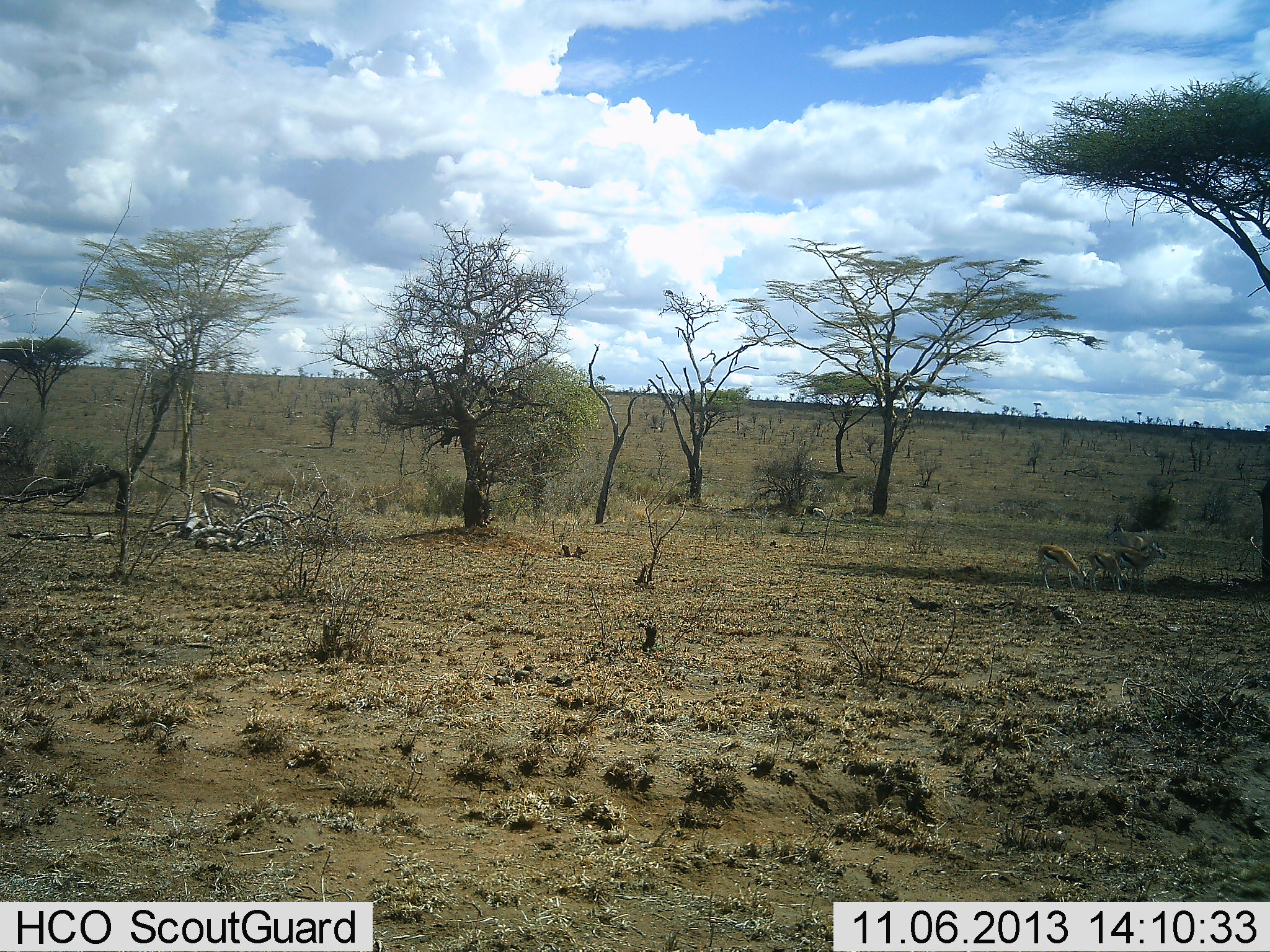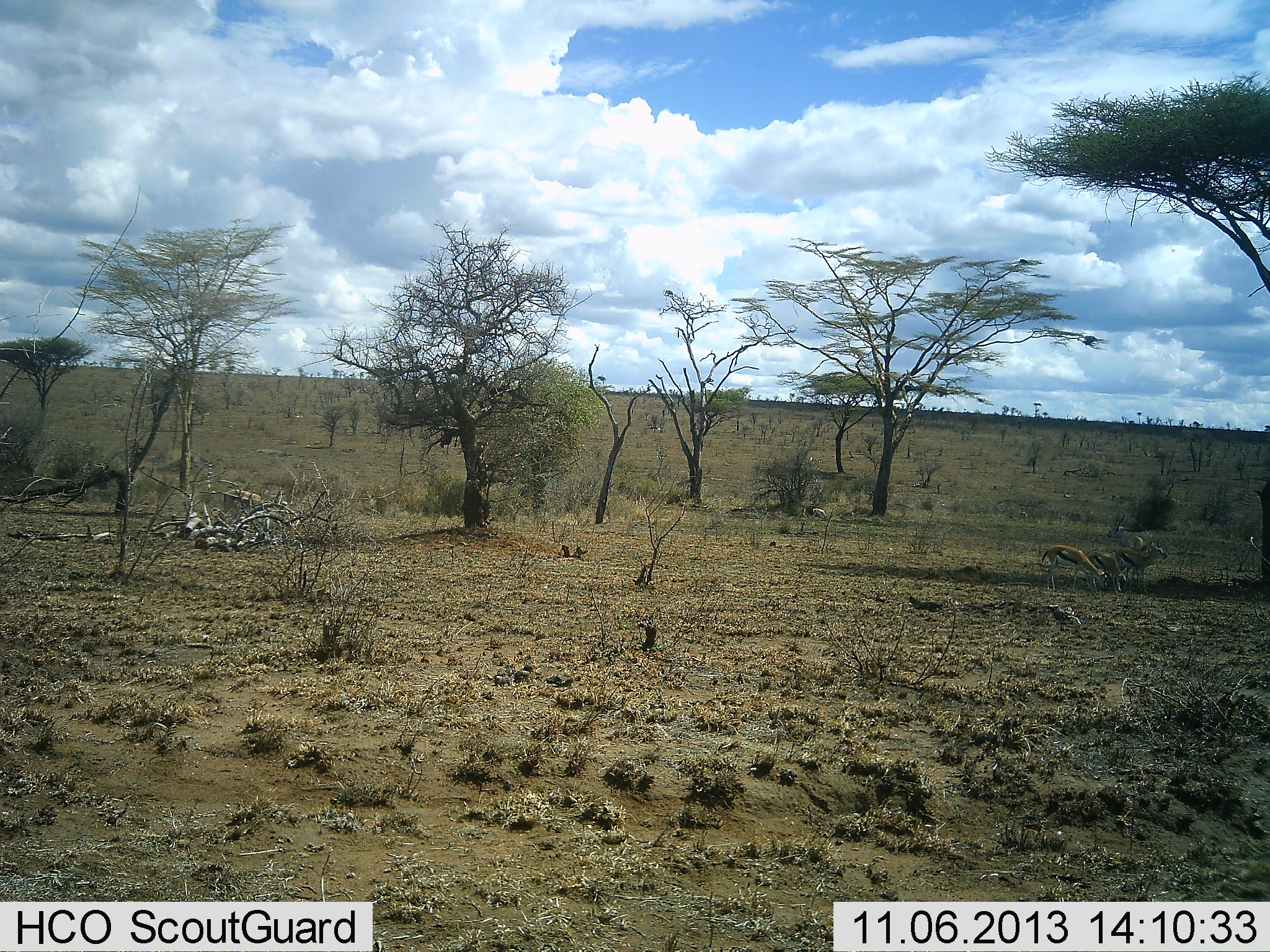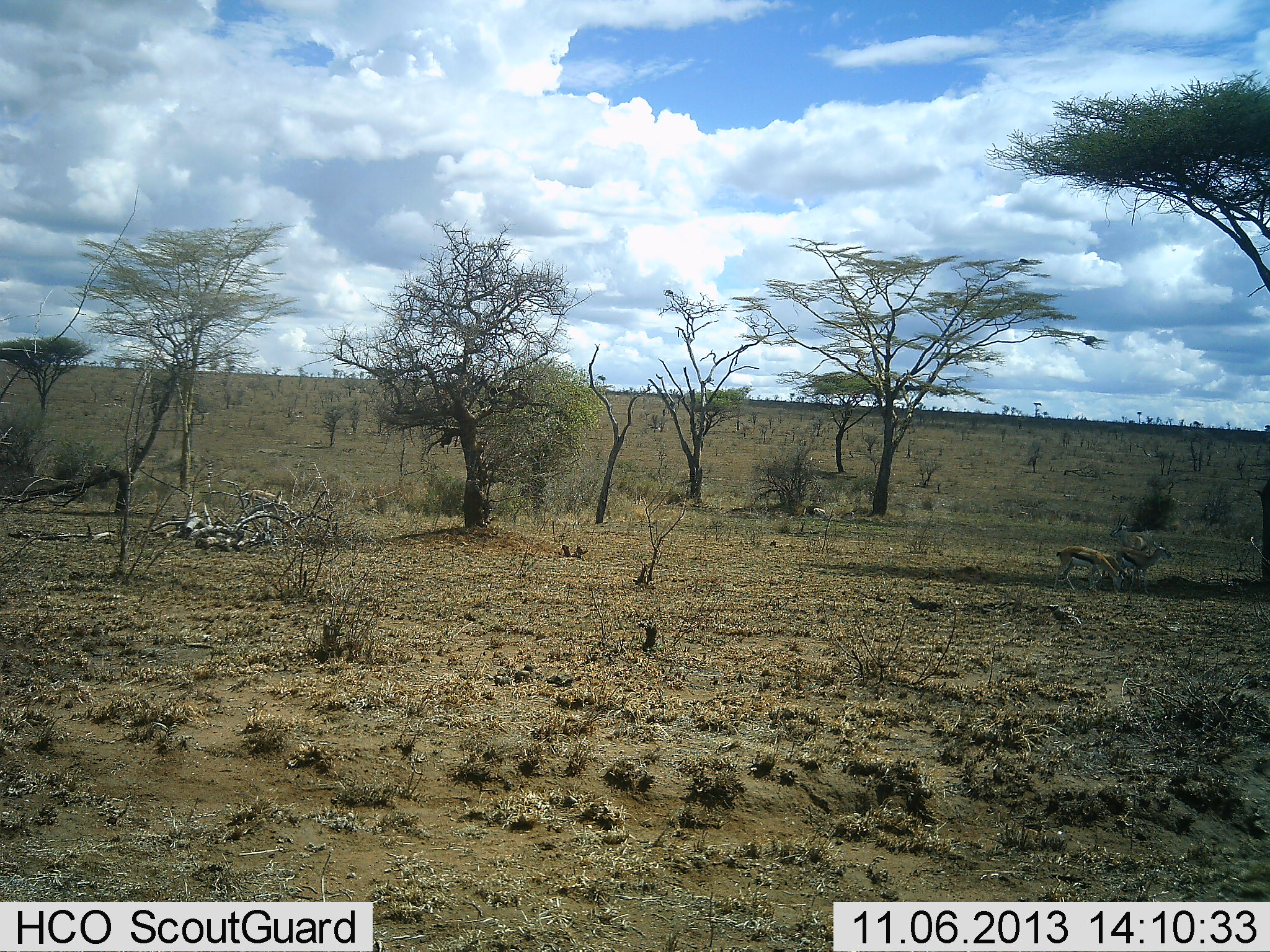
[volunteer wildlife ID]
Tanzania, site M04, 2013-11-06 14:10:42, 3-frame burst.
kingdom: Animalia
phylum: Chordata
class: Mammalia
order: Artiodactyla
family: Bovidae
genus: Eudorcas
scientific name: Eudorcas thomsonii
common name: thomson's gazelle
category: gazellethomsons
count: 4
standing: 50%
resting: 10%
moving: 40%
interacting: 0%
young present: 0%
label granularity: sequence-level